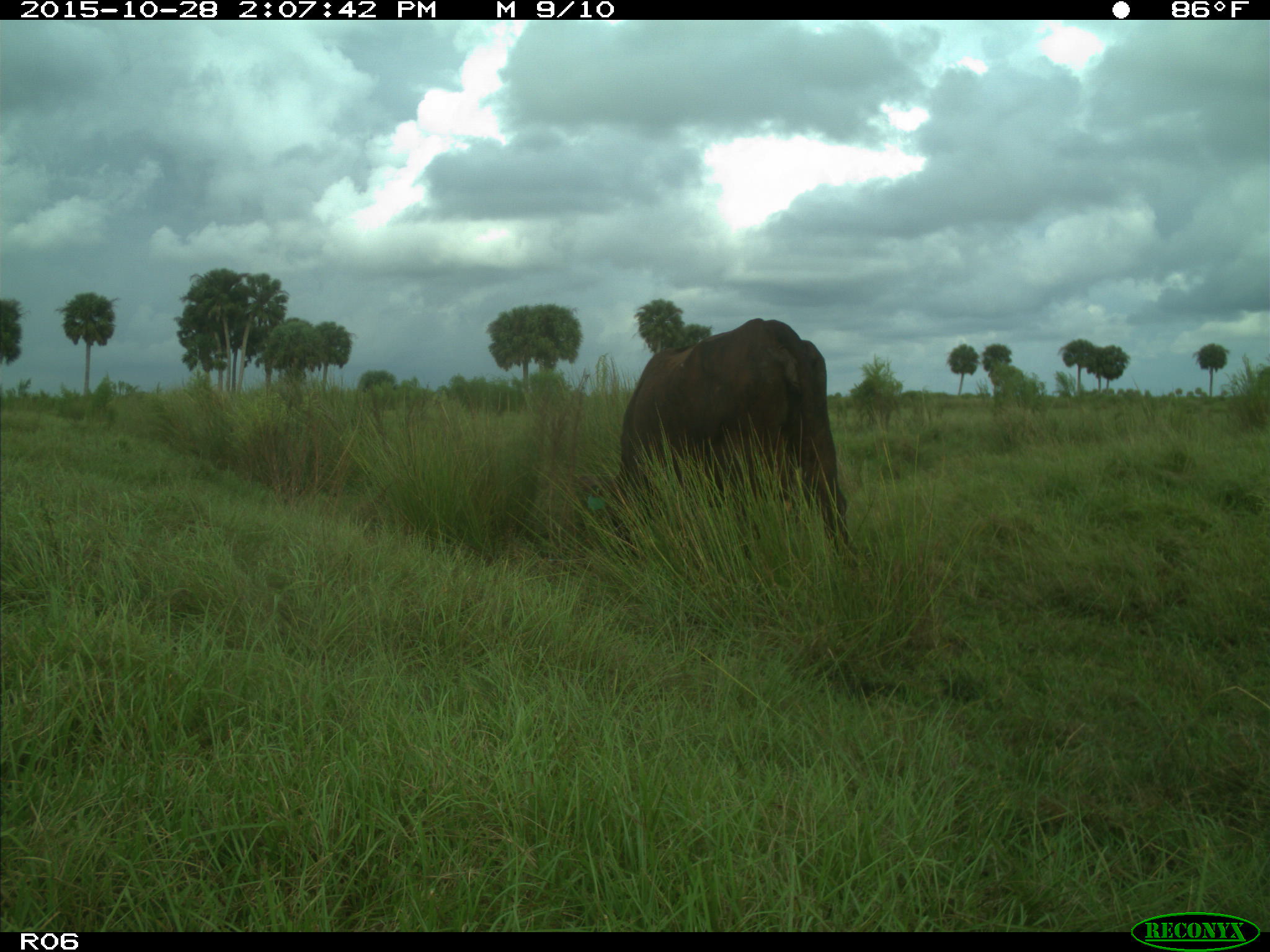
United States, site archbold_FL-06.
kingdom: Animalia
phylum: Chordata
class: Mammalia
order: Artiodactyla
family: Bovidae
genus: Bos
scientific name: Bos taurus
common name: domestic cow